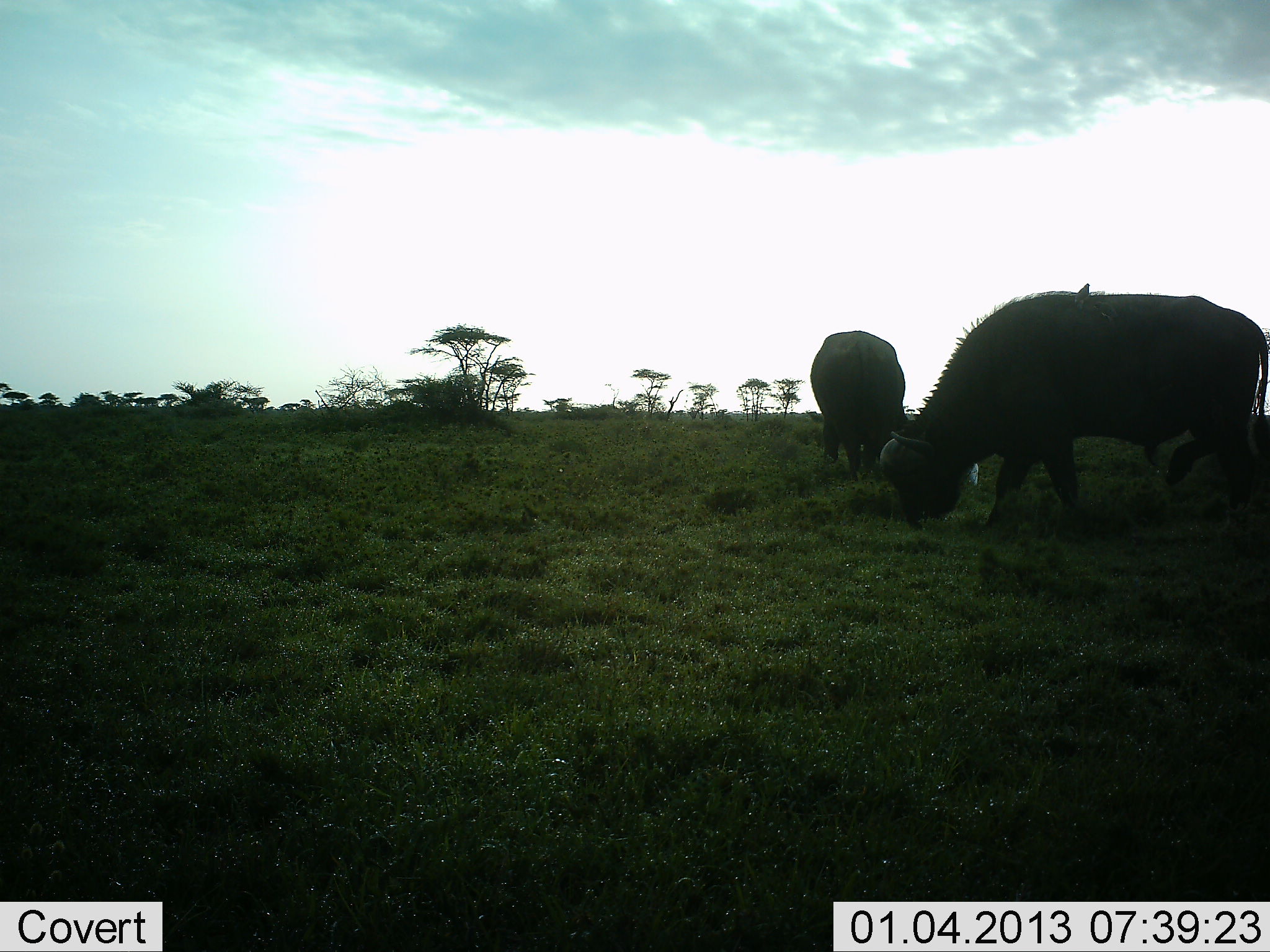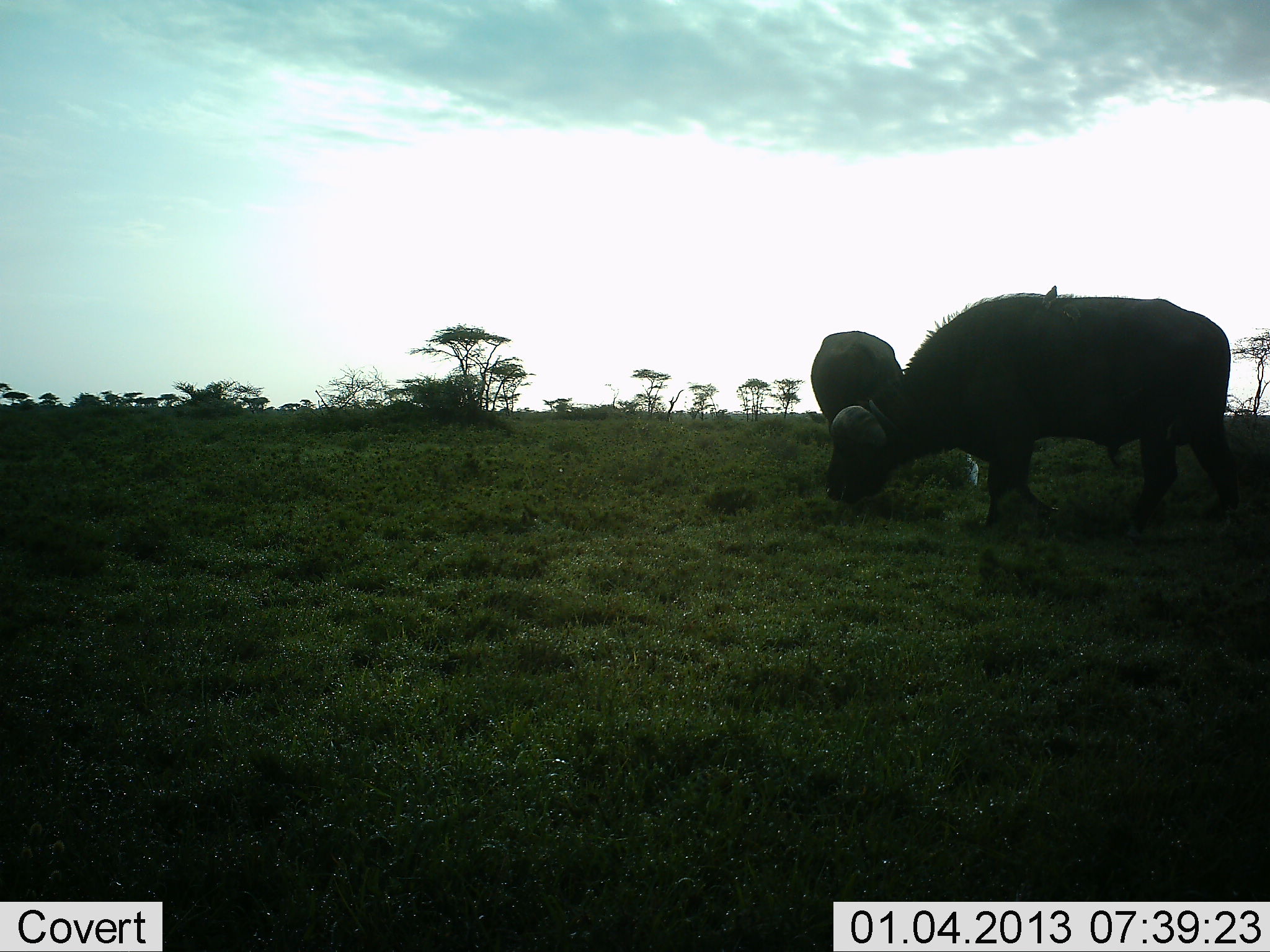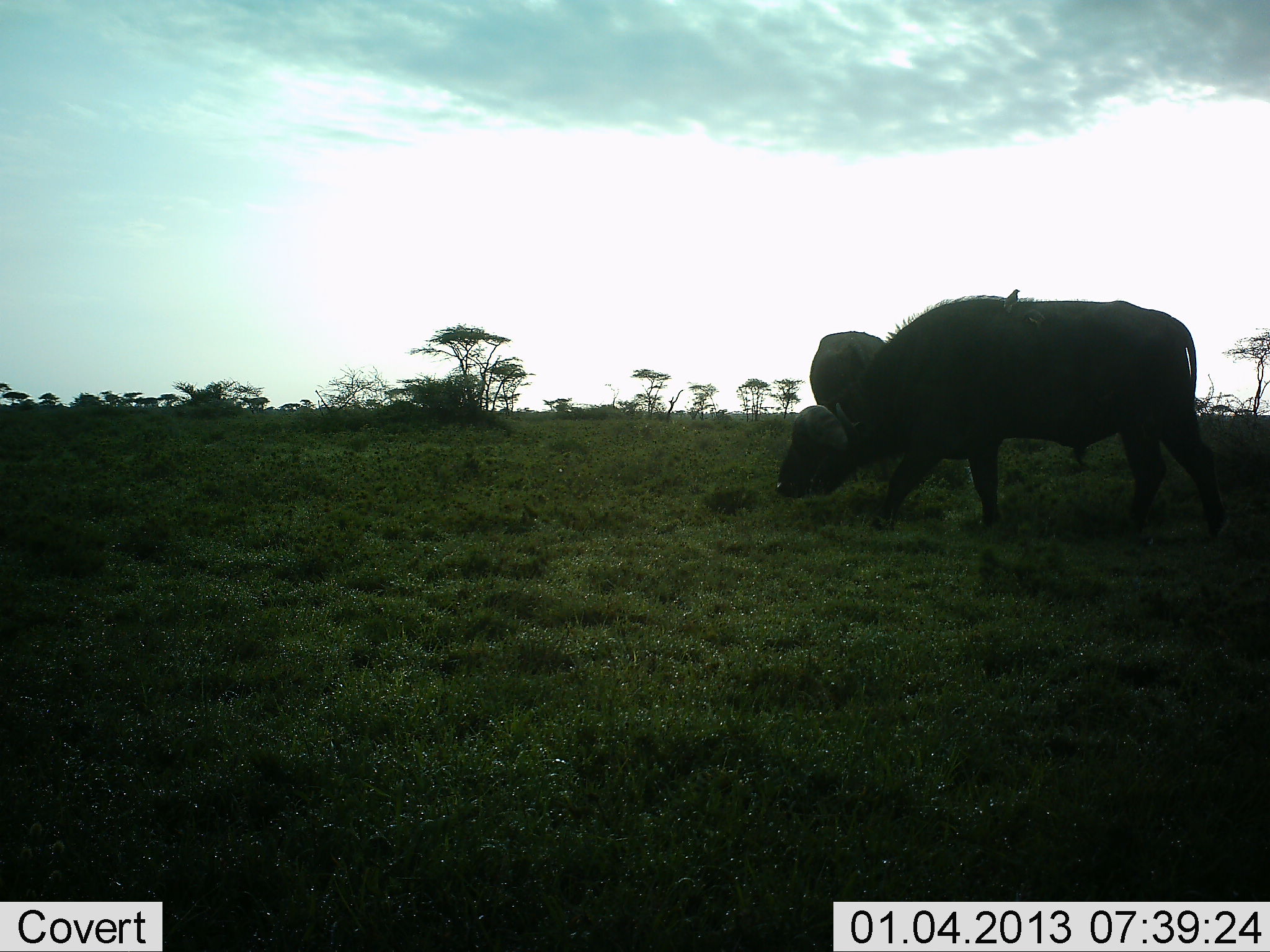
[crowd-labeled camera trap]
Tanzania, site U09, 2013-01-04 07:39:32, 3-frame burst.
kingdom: Animalia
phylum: Chordata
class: Mammalia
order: Artiodactyla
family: Bovidae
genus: Syncerus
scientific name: Syncerus caffer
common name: cape buffalo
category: buffalo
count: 2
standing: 8%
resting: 0%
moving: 23%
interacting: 0%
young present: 0%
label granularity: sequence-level